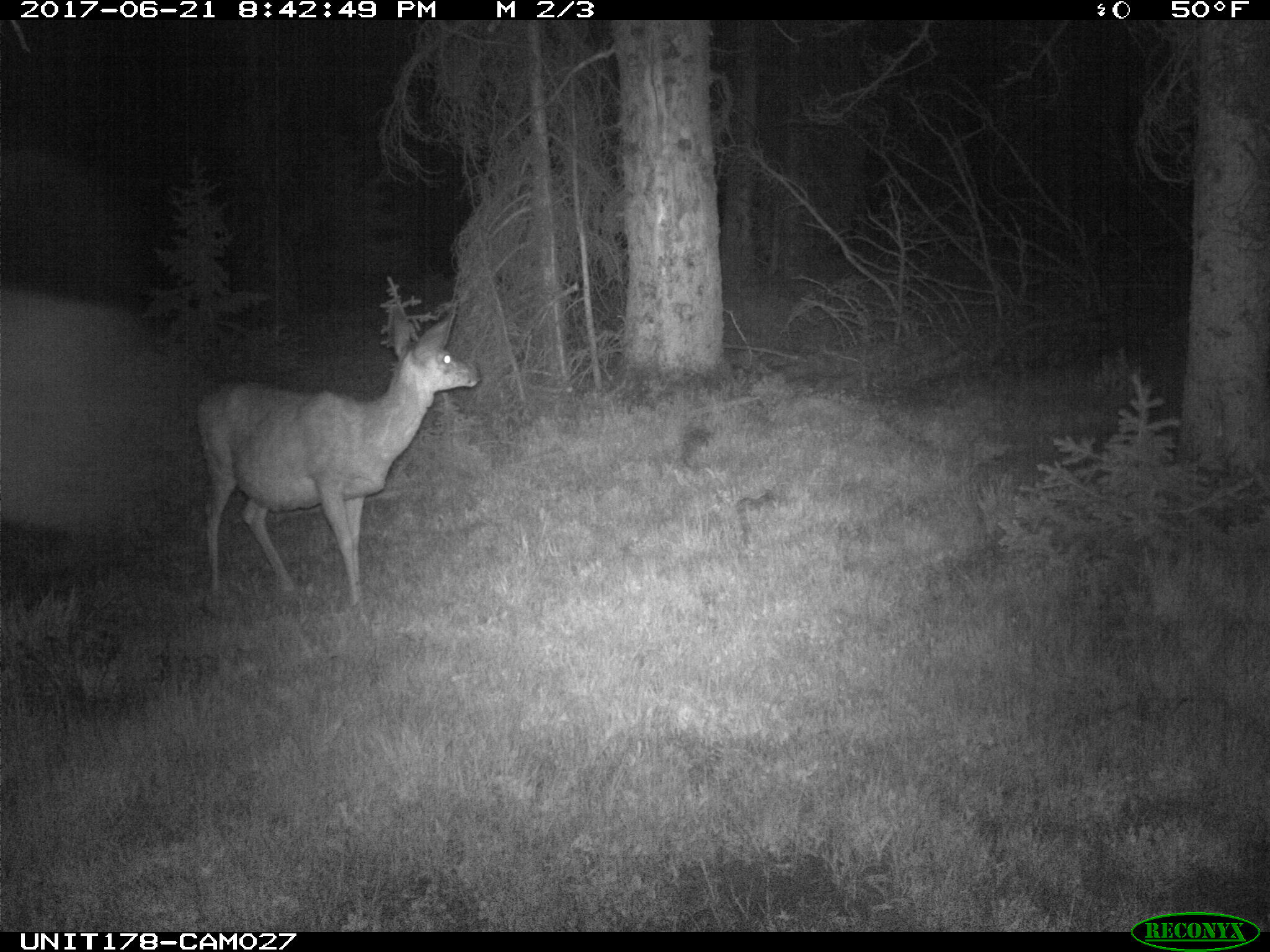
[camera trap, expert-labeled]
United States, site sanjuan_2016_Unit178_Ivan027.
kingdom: Animalia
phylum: Chordata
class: Mammalia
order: Artiodactyla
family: Cervidae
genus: Odocoileus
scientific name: Odocoileus hemionus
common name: mule deer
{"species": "Odocoileus hemionus (mule deer)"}